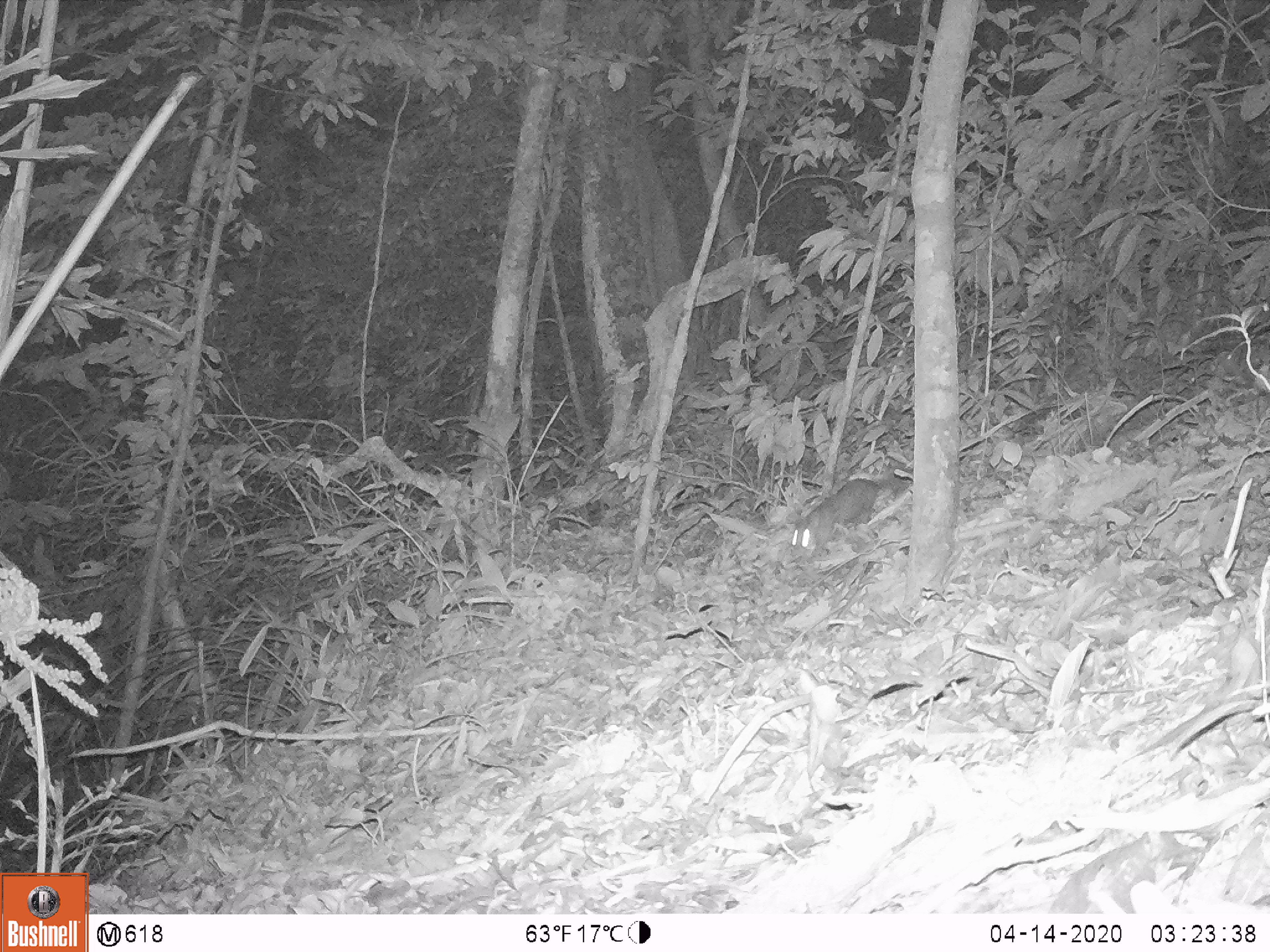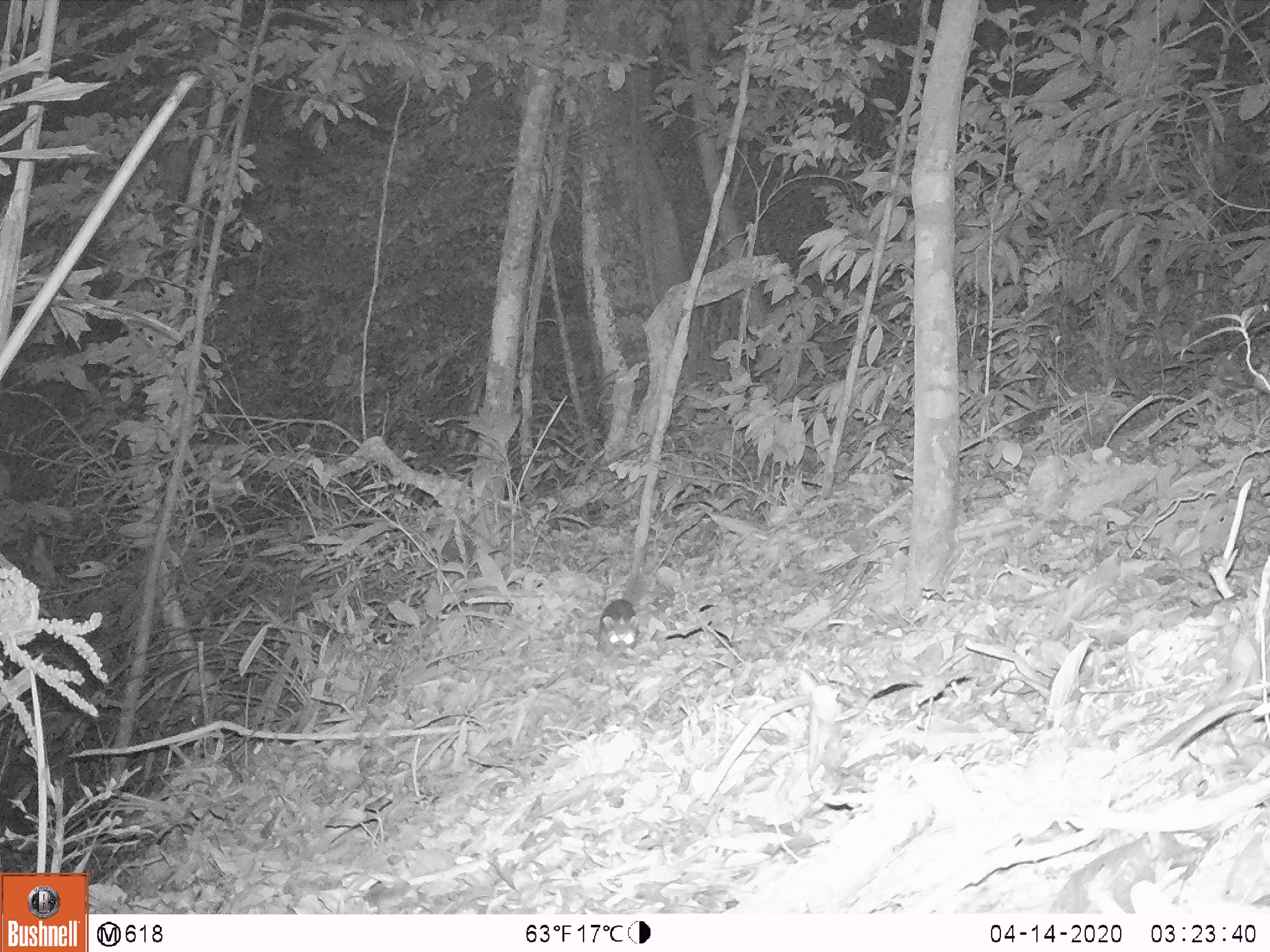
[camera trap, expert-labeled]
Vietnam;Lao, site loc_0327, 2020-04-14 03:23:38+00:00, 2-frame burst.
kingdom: Animalia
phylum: Chordata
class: Mammalia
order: Carnivora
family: Mustelidae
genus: Melogale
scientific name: Melogale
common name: ferret badger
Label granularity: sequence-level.